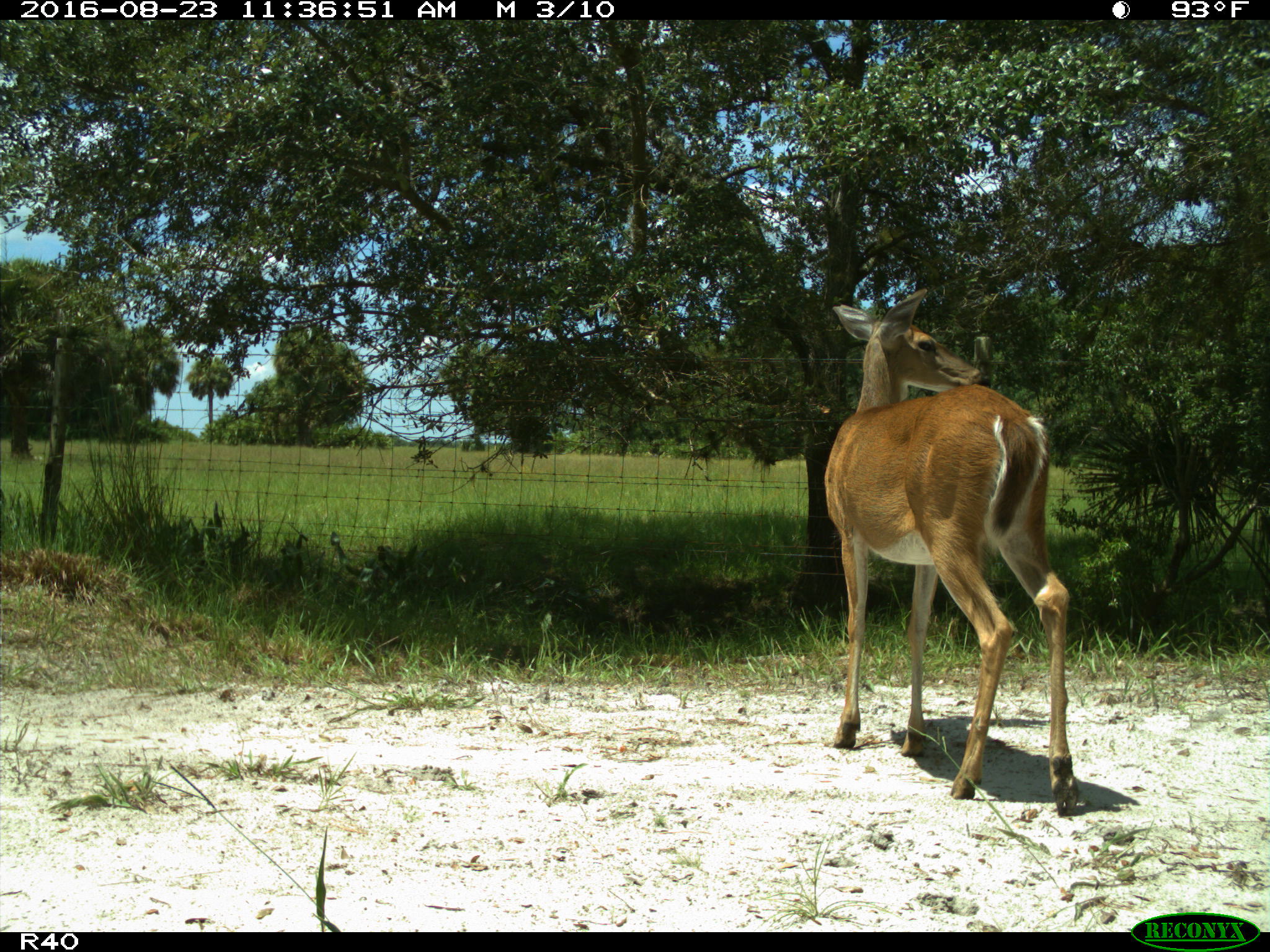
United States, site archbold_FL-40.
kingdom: Animalia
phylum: Chordata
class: Mammalia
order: Artiodactyla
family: Cervidae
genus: Odocoileus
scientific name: Odocoileus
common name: deer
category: unidentified deer